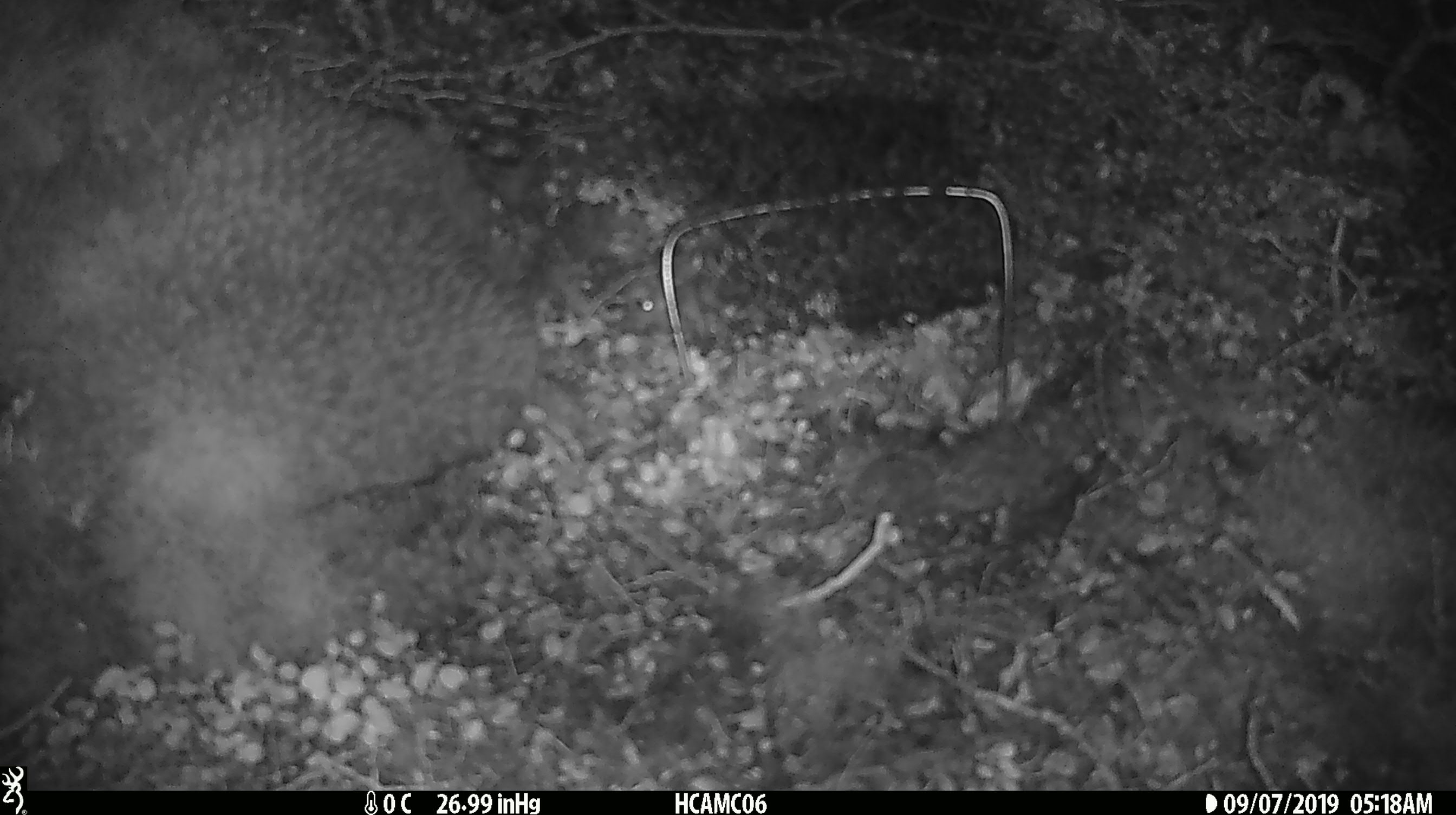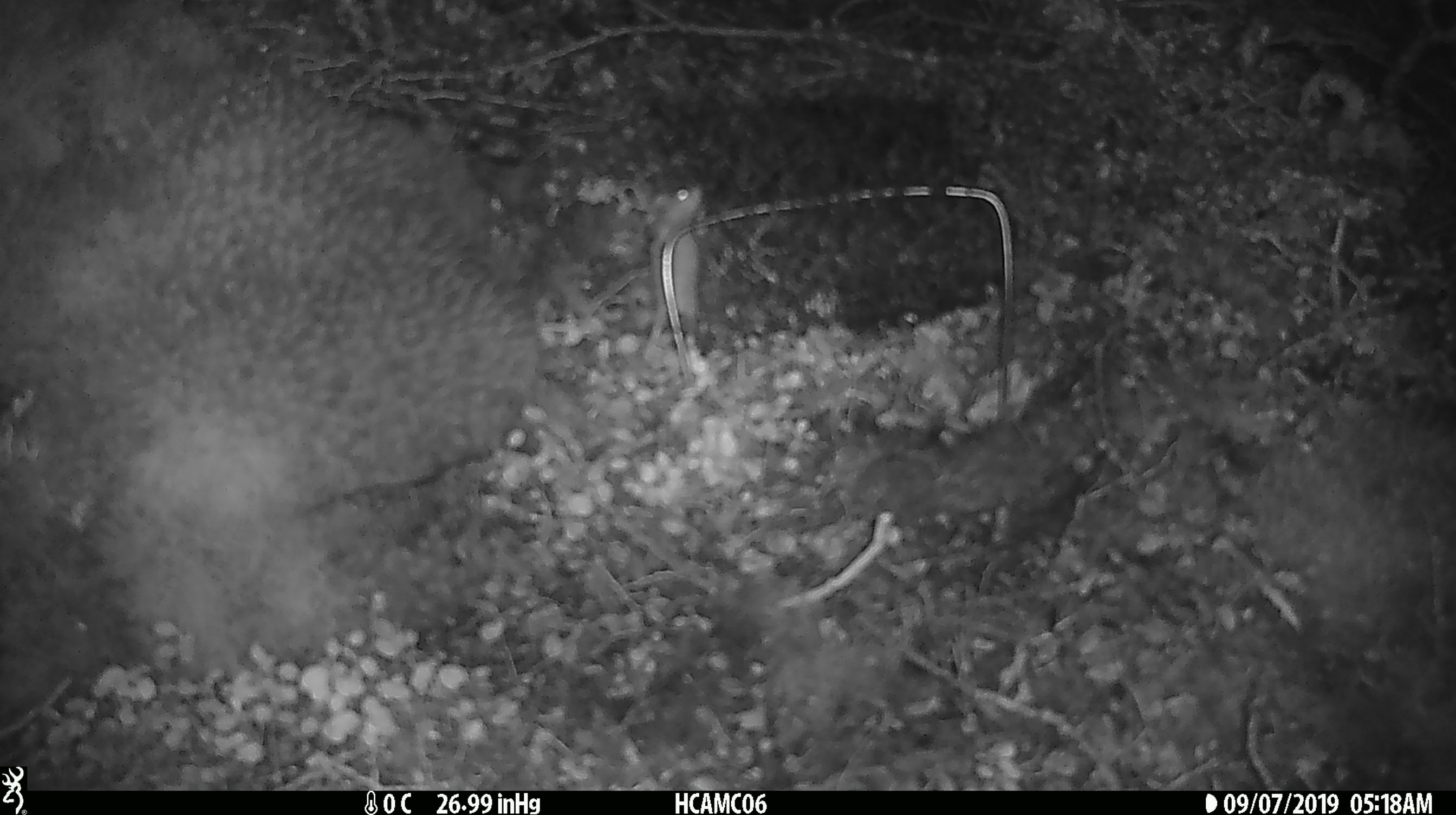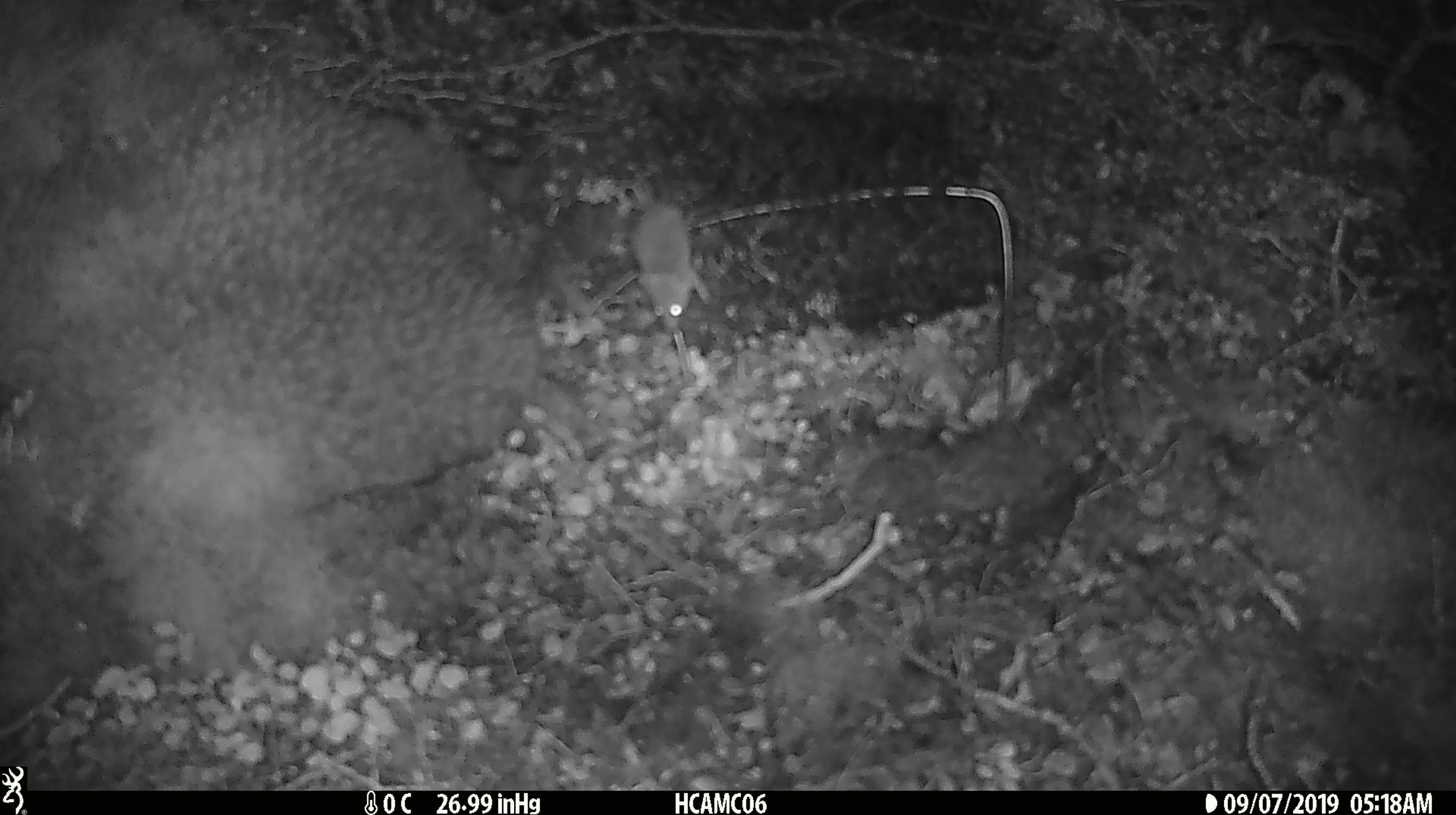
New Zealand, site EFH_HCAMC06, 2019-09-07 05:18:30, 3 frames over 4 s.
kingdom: Animalia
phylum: Chordata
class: Mammalia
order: Rodentia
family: Muridae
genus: Mus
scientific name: Mus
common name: mouse